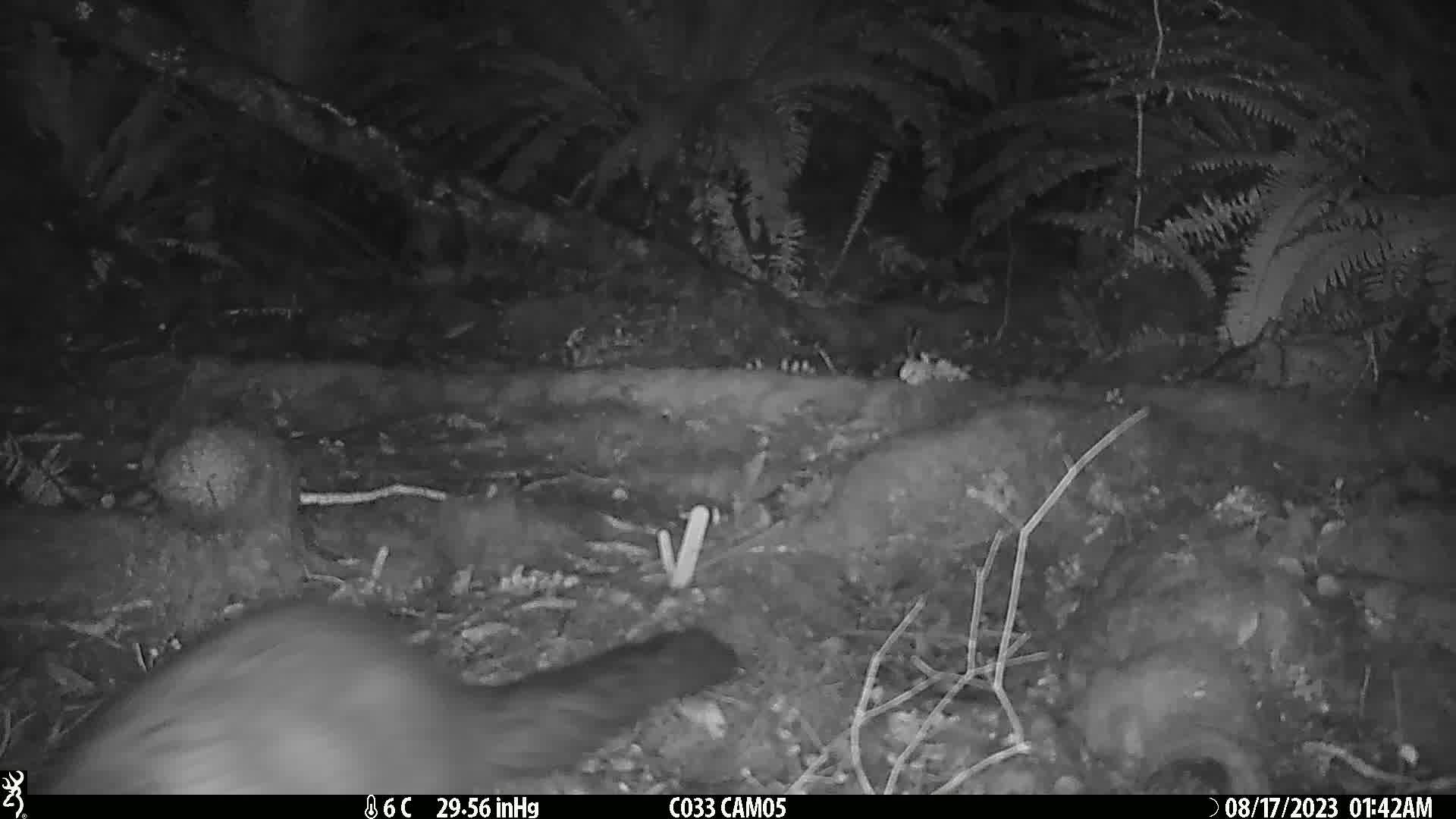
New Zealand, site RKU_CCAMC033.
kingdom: Animalia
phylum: Chordata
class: Mammalia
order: Diprotodontia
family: Phalangeridae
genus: Trichosurus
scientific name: Trichosurus vulpecula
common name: common brushtail possum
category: possum